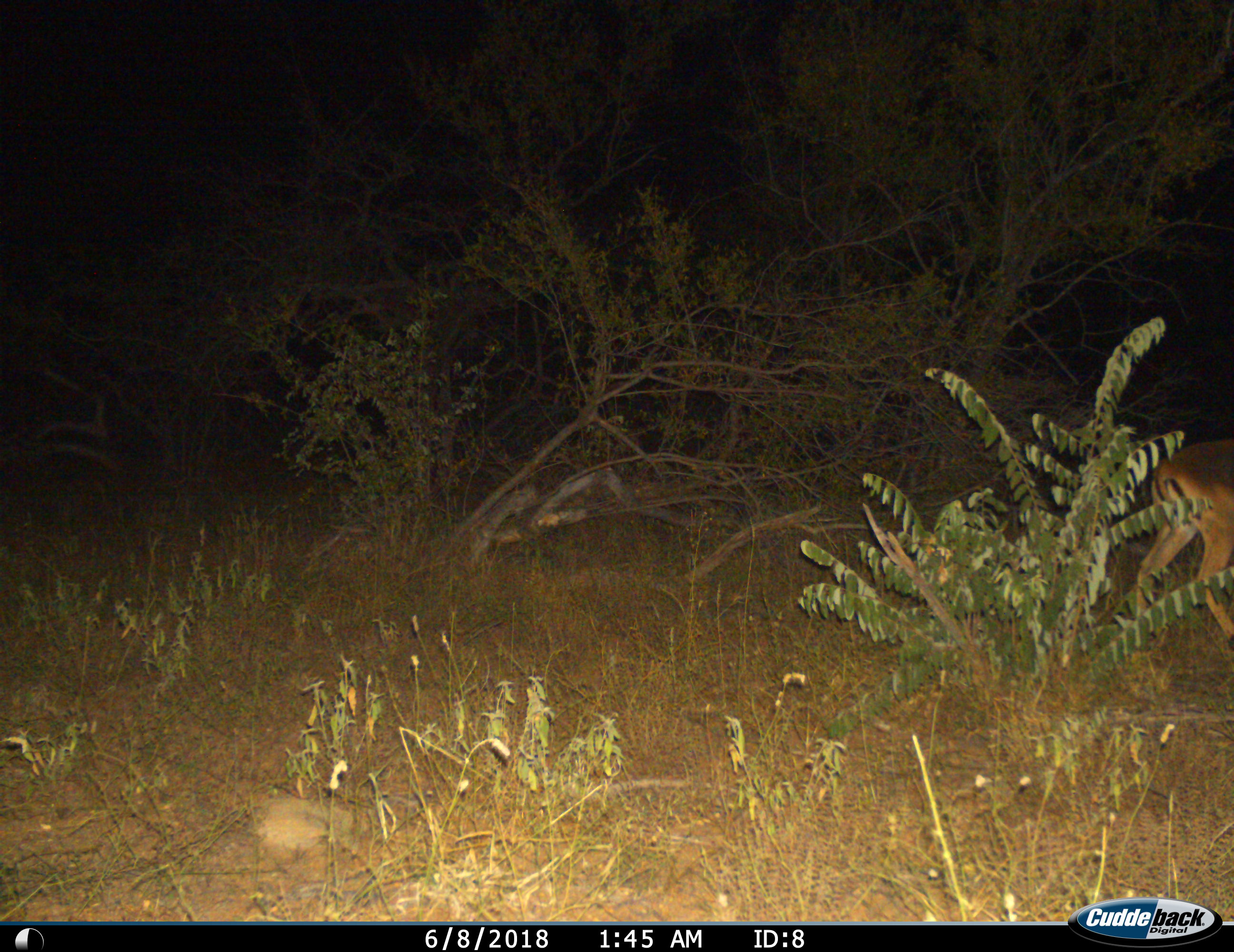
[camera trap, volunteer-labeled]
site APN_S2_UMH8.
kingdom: Animalia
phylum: Chordata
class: Mammalia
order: Artiodactyla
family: Bovidae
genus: Aepyceros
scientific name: Aepyceros melampus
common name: impala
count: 1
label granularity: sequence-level